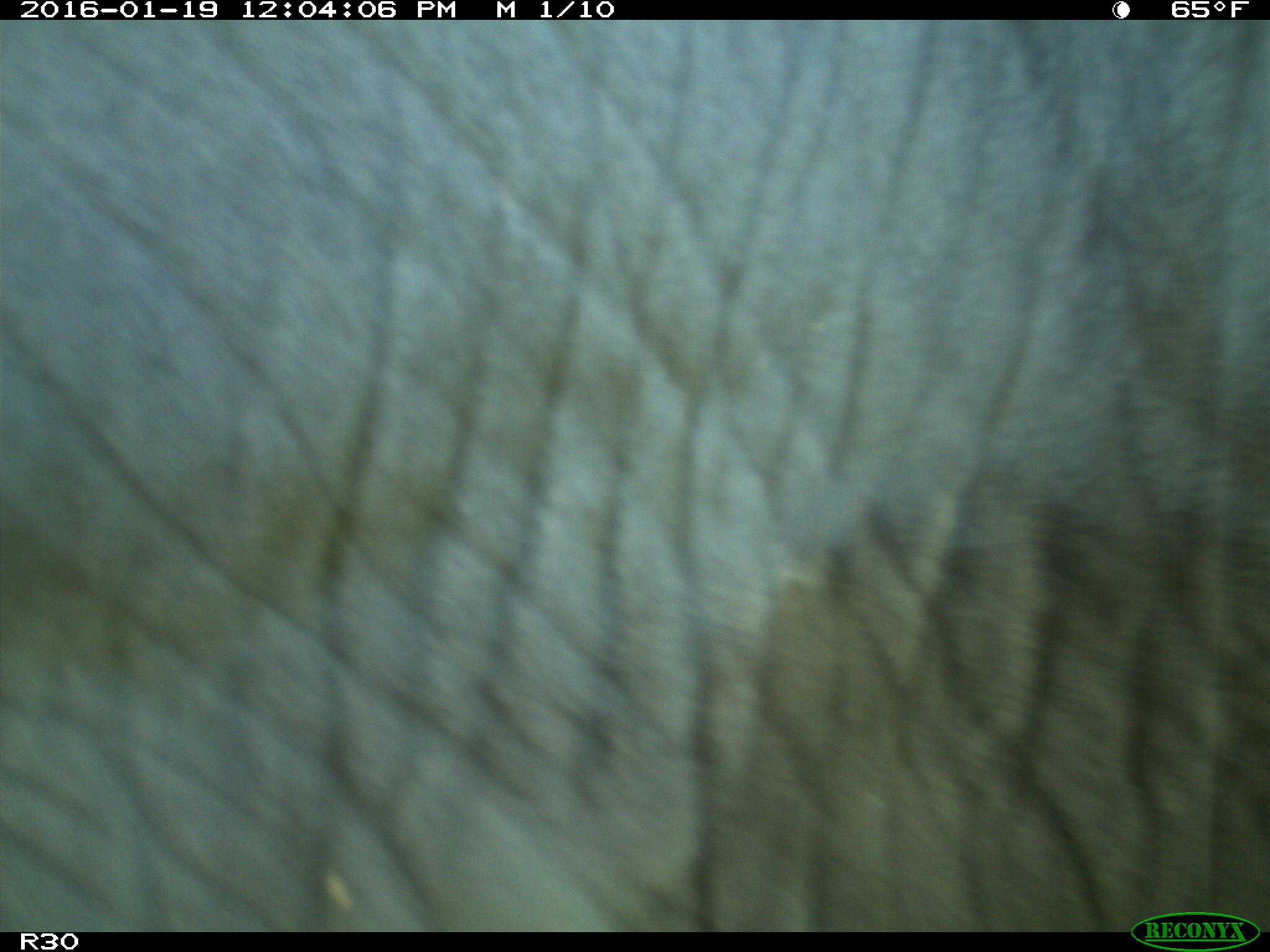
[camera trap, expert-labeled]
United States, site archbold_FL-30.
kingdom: Animalia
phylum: Chordata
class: Mammalia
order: Artiodactyla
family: Bovidae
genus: Bos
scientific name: Bos taurus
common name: domestic cow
Bos taurus (domestic cow).